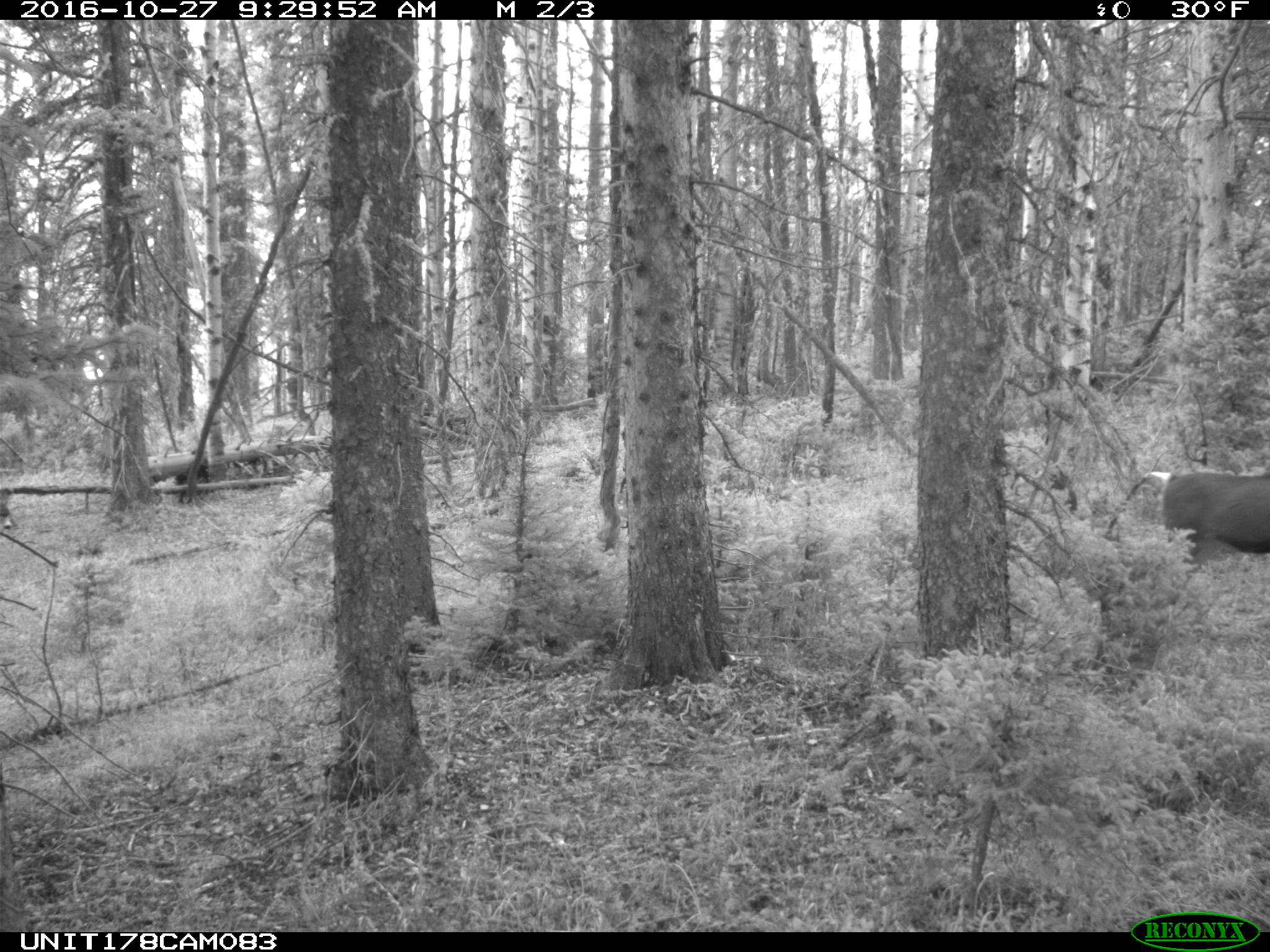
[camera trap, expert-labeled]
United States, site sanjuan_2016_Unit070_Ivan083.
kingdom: Animalia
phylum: Chordata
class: Mammalia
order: Artiodactyla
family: Cervidae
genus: Odocoileus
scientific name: Odocoileus hemionus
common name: mule deer